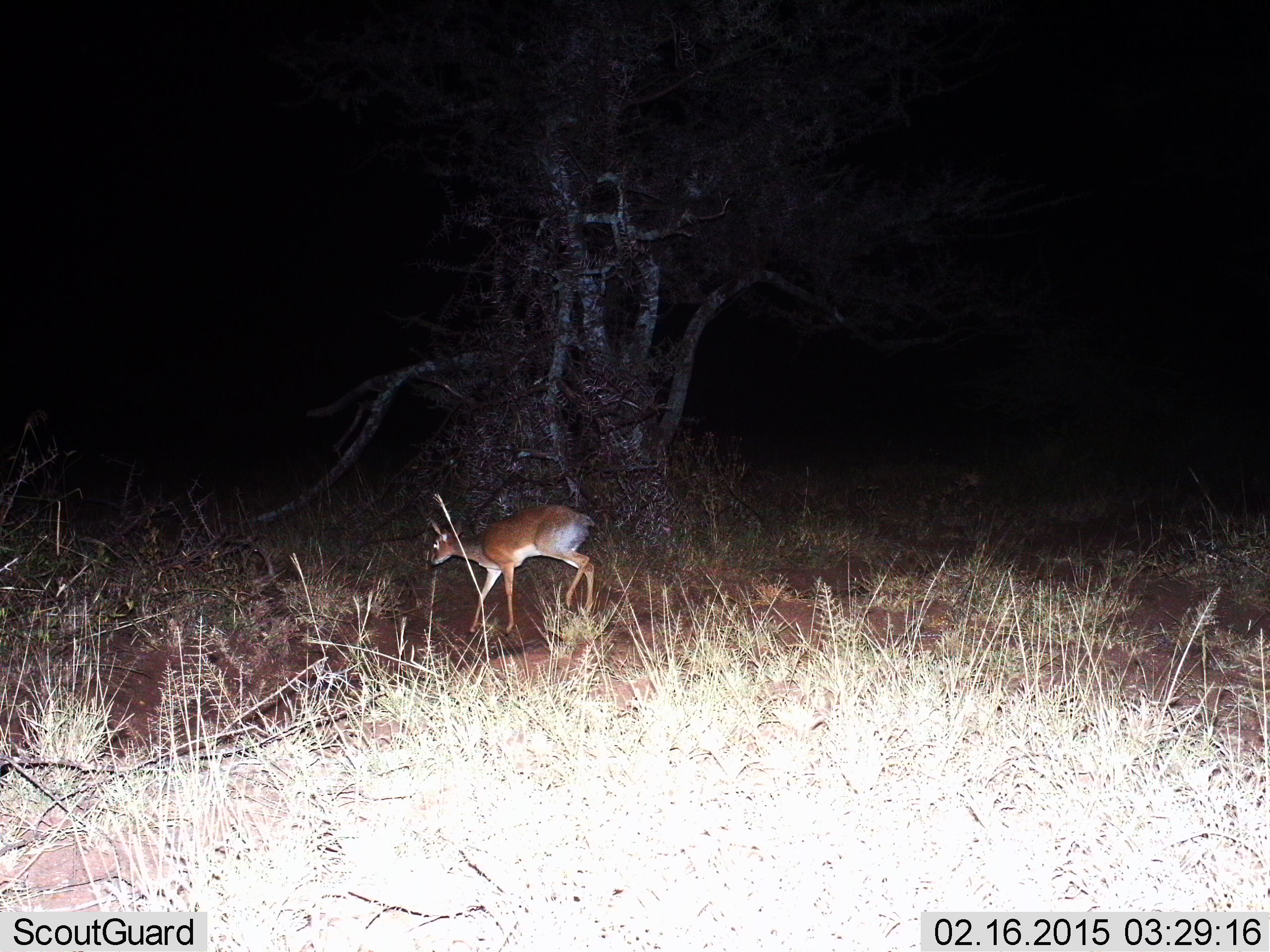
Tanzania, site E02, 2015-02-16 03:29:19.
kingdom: Animalia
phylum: Chordata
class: Mammalia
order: Artiodactyla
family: Bovidae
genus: Madoqua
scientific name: Madoqua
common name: dikdik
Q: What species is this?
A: Dikdik (Madoqua).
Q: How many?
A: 1.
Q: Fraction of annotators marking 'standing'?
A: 40%.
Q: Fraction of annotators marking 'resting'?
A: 0%.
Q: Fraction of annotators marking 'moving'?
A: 70%.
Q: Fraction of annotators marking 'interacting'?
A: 0%.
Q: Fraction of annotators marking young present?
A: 0%.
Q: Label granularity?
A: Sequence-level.